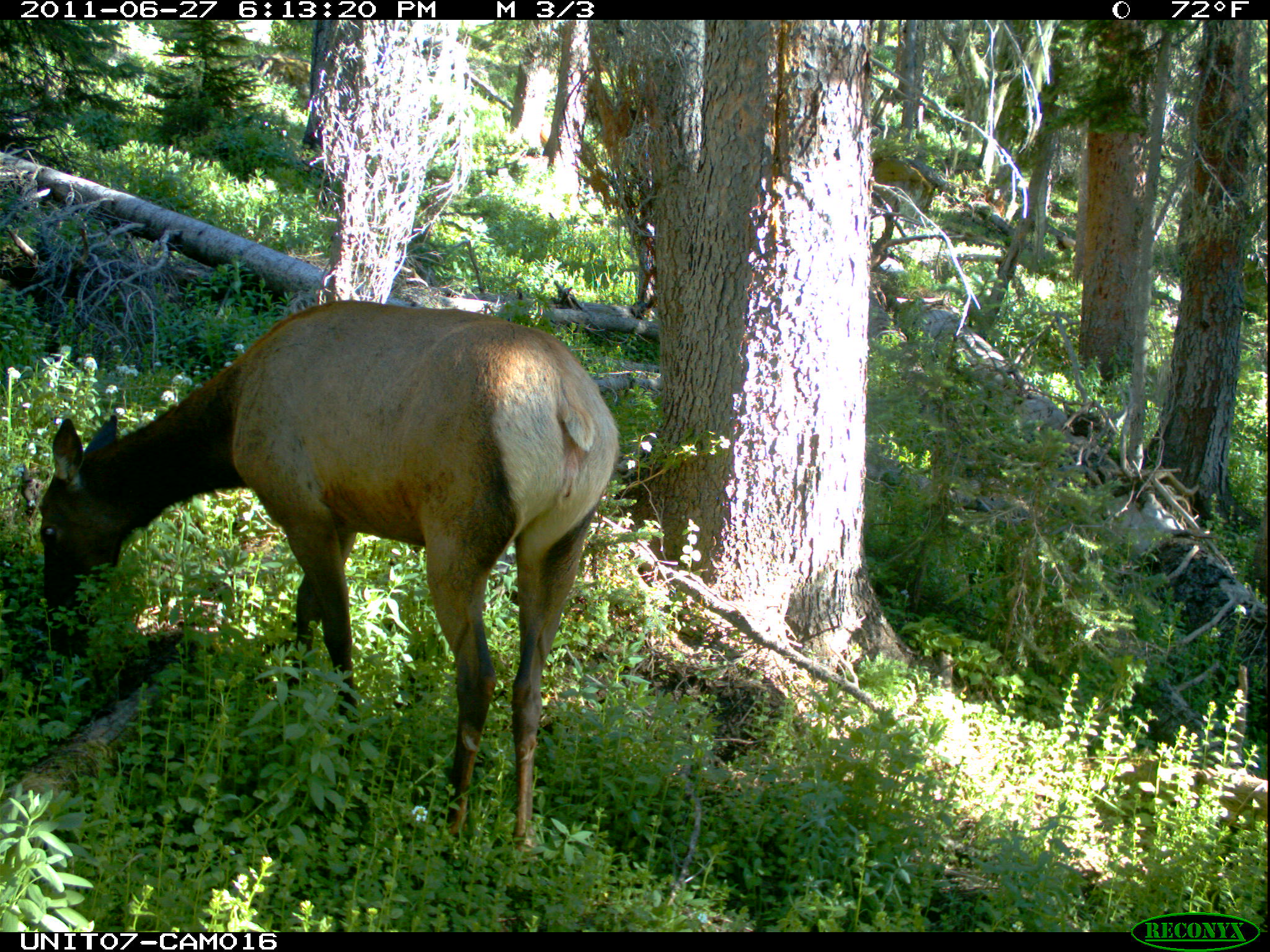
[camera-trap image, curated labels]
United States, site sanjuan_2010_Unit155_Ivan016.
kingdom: Animalia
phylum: Chordata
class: Mammalia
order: Artiodactyla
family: Cervidae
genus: Cervus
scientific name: Cervus elaphus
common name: red deer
Cervus elaphus (red deer).